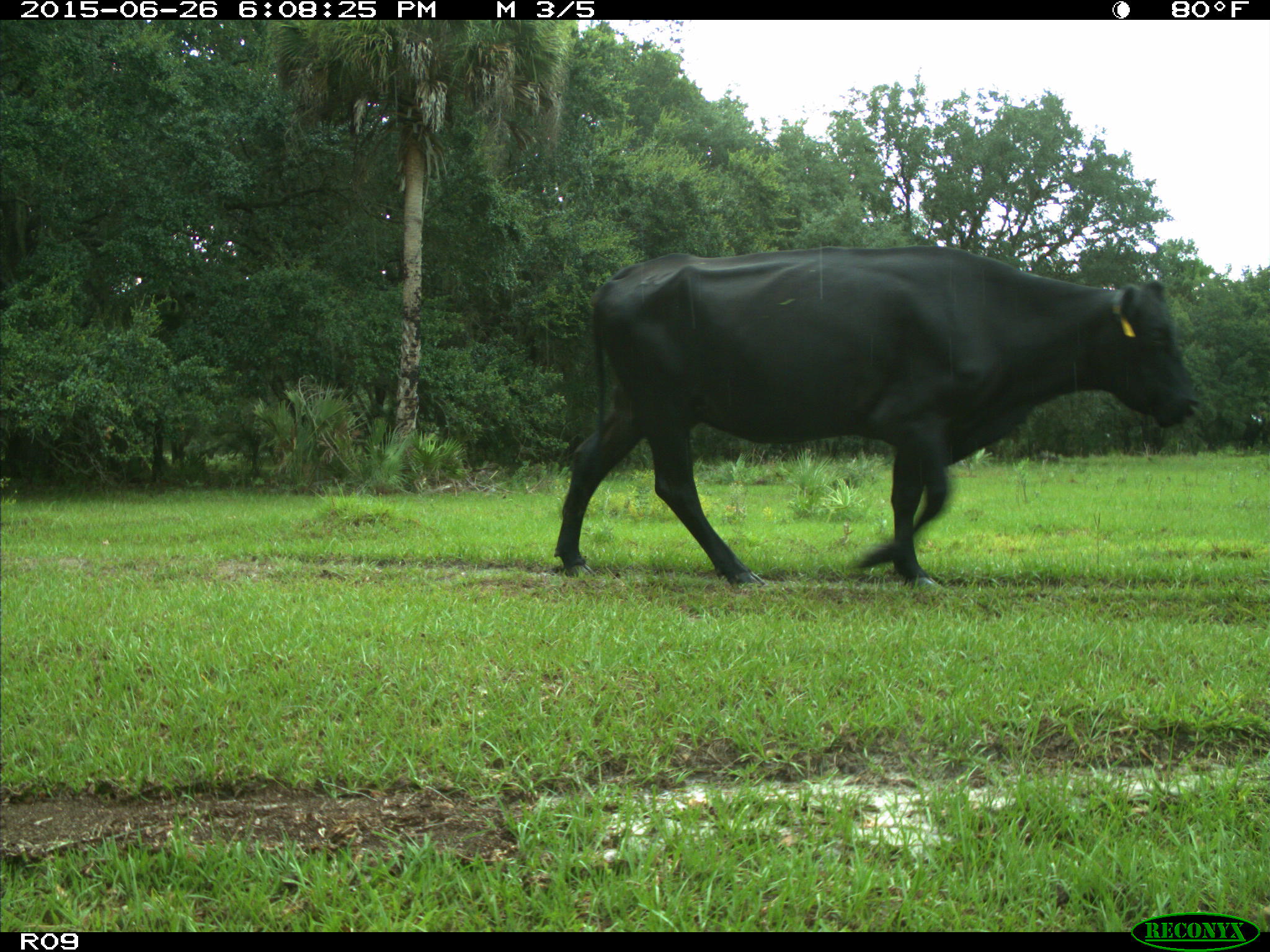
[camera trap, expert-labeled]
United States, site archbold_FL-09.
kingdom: Animalia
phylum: Chordata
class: Mammalia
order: Artiodactyla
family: Bovidae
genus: Bos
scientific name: Bos taurus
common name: domestic cow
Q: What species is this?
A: Bos taurus (domestic cow).